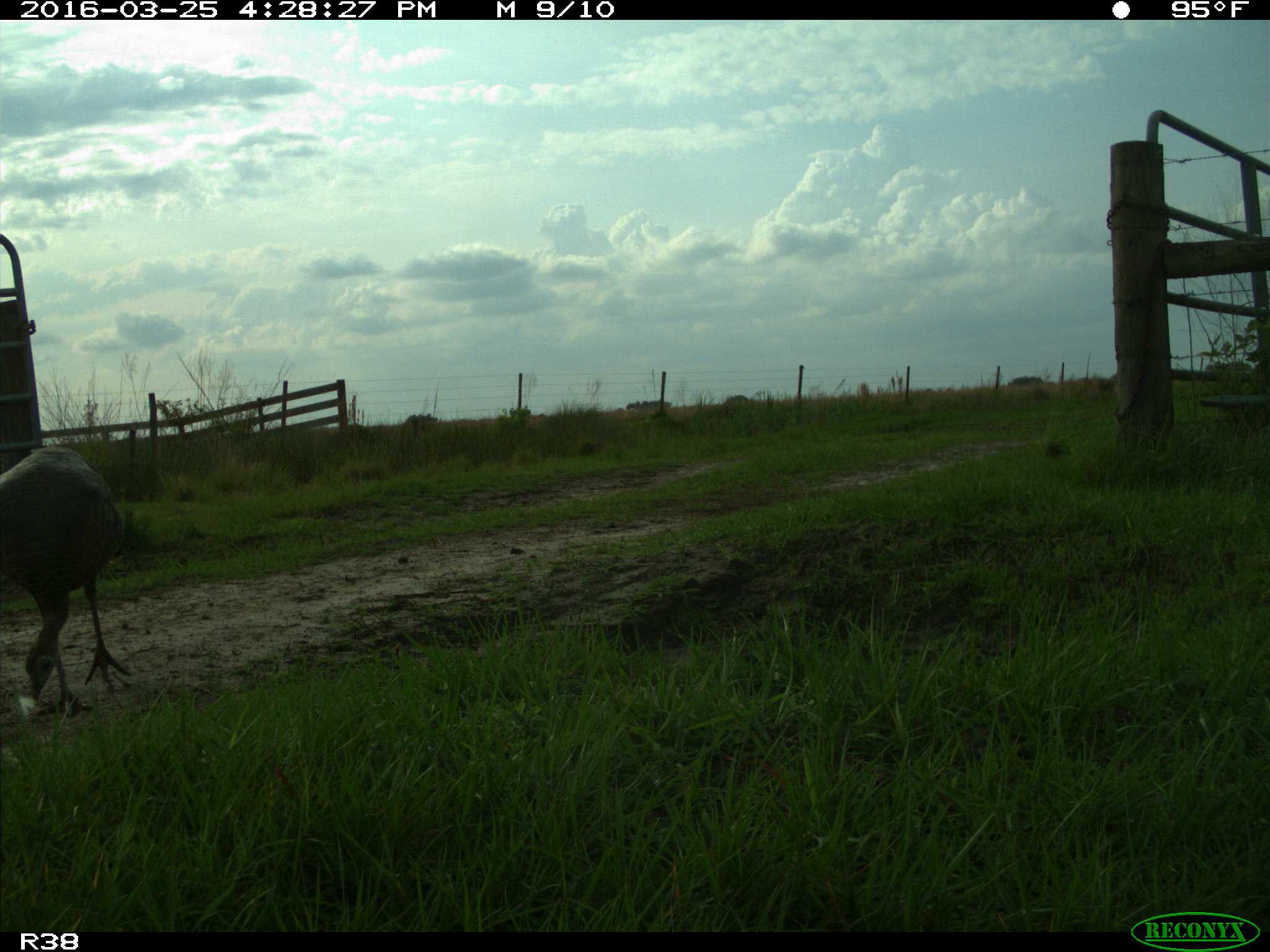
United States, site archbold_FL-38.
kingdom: Animalia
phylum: Chordata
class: Aves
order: Galliformes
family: Phasianidae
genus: Meleagris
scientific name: Meleagris gallopavo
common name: wild turkey